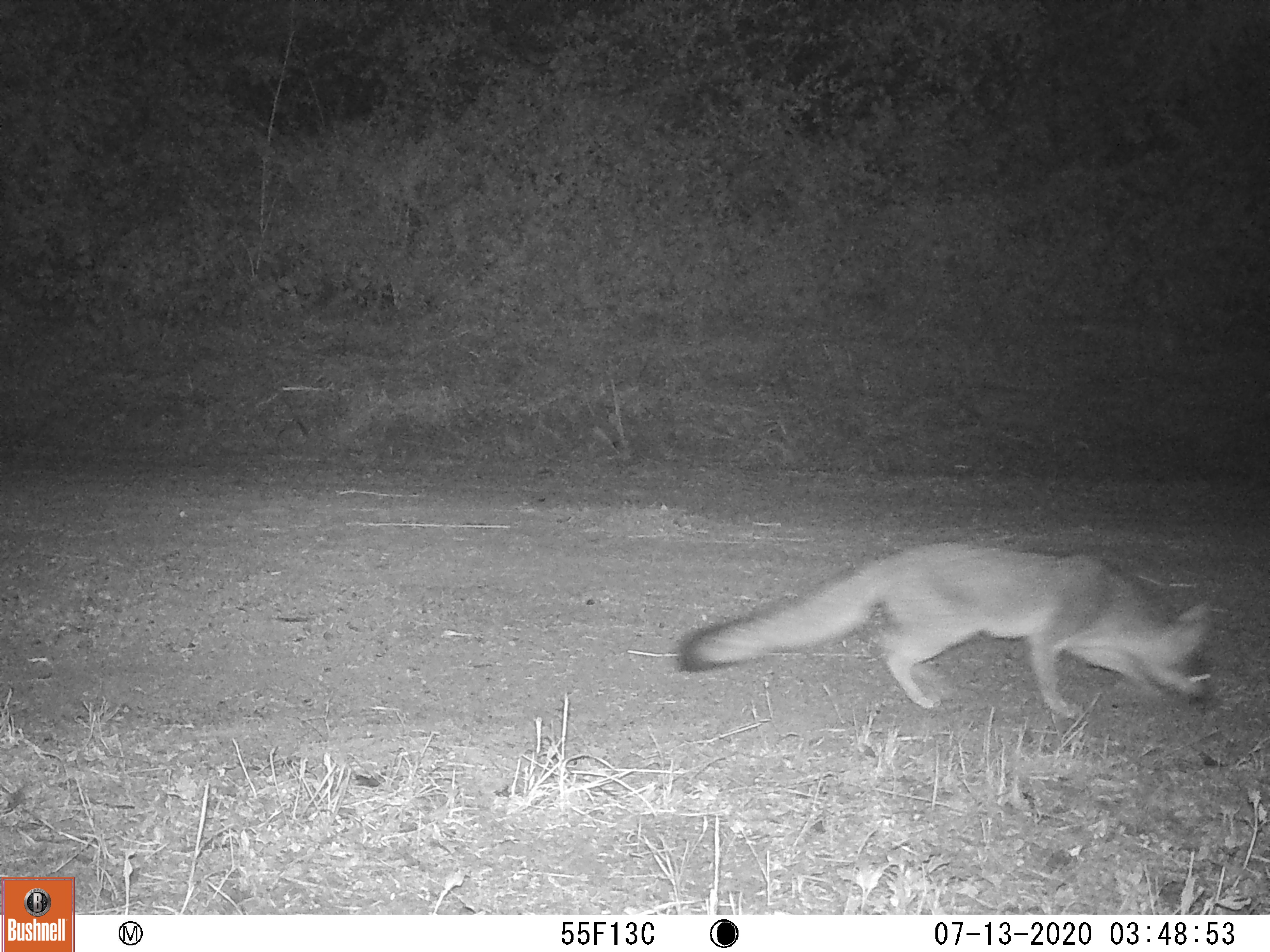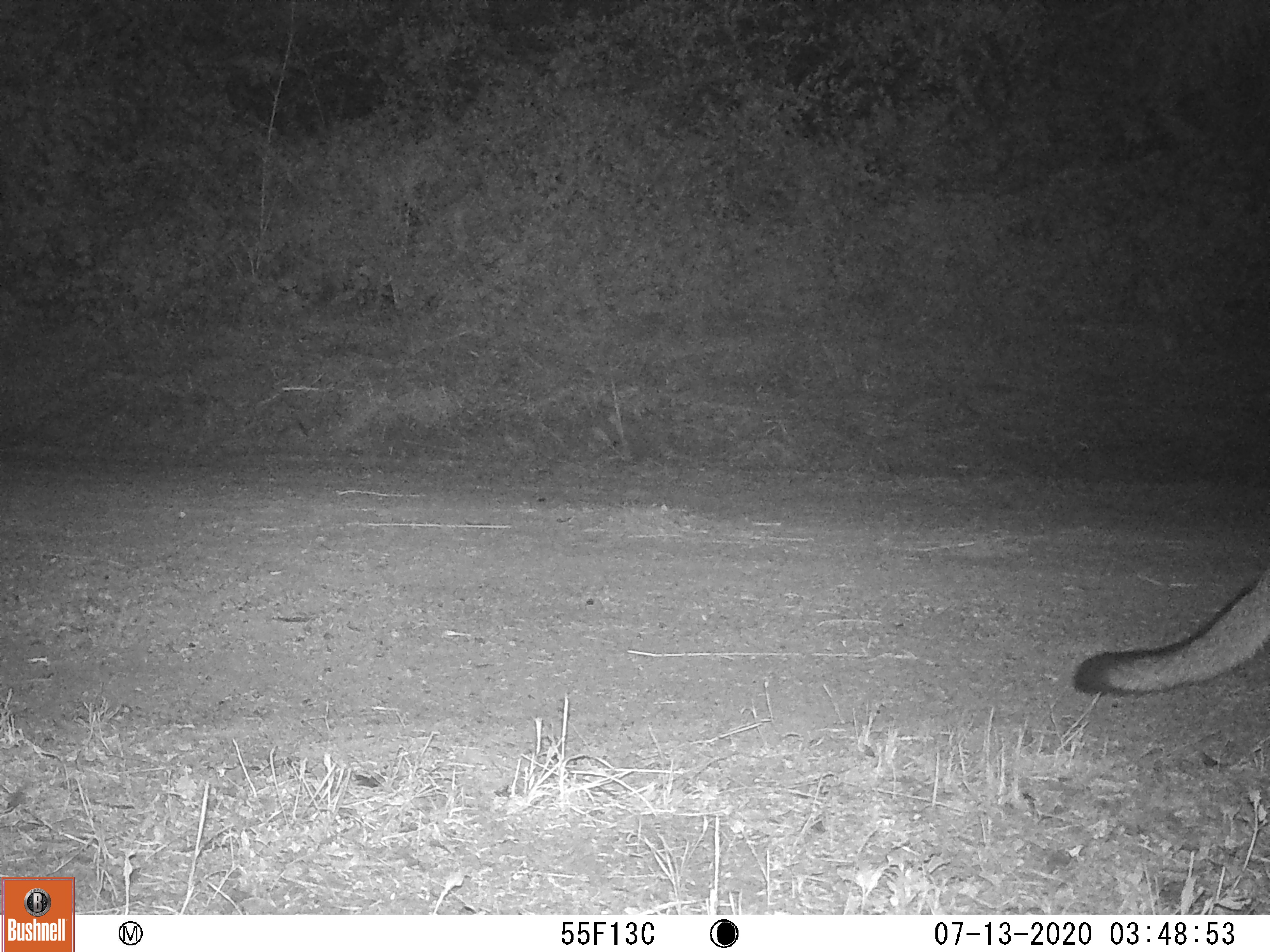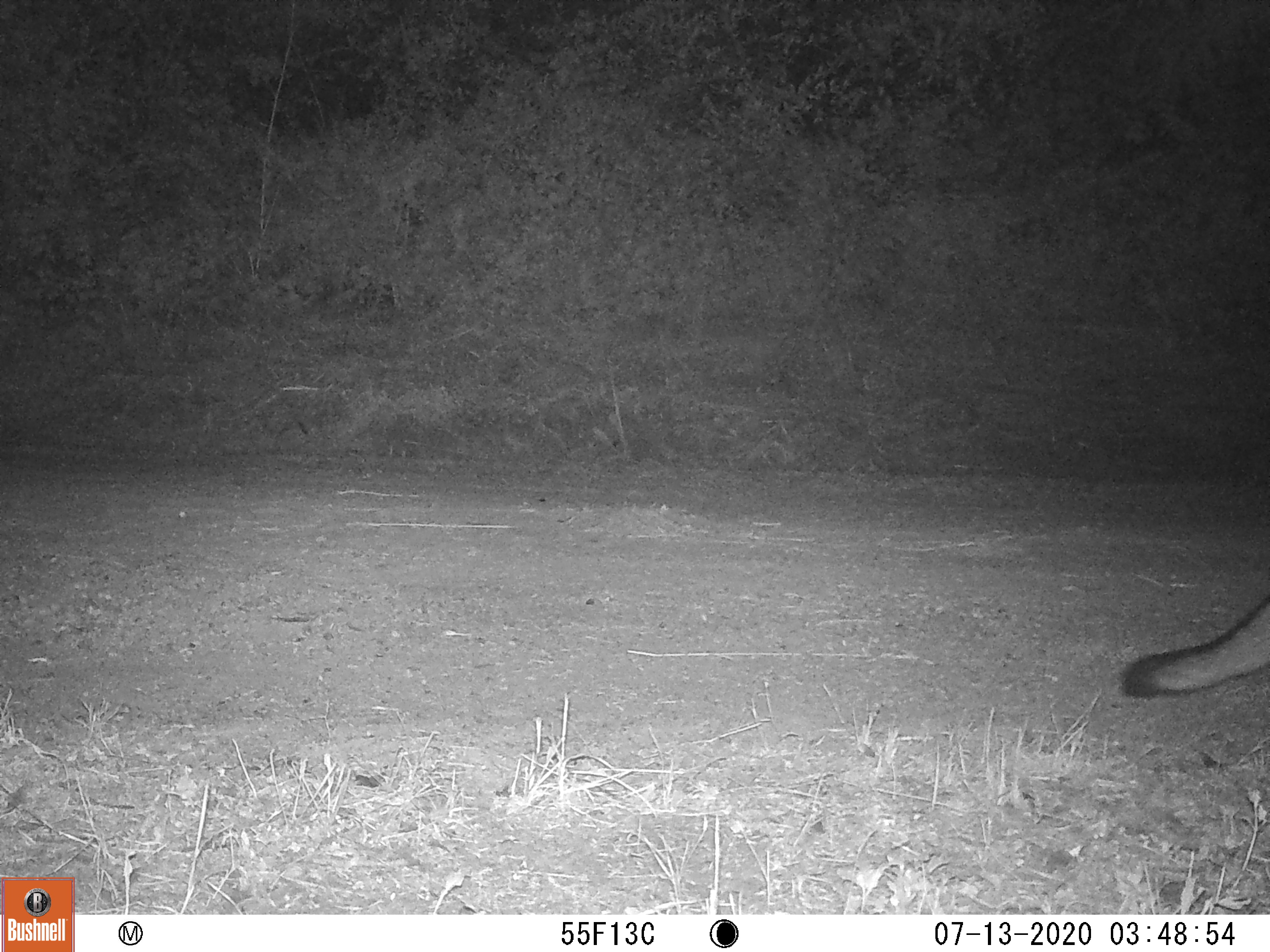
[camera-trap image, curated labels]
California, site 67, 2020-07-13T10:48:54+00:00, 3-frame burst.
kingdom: Animalia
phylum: Chordata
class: Mammalia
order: Carnivora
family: Canidae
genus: Urocyon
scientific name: Urocyon cinereoargenteus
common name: gray fox